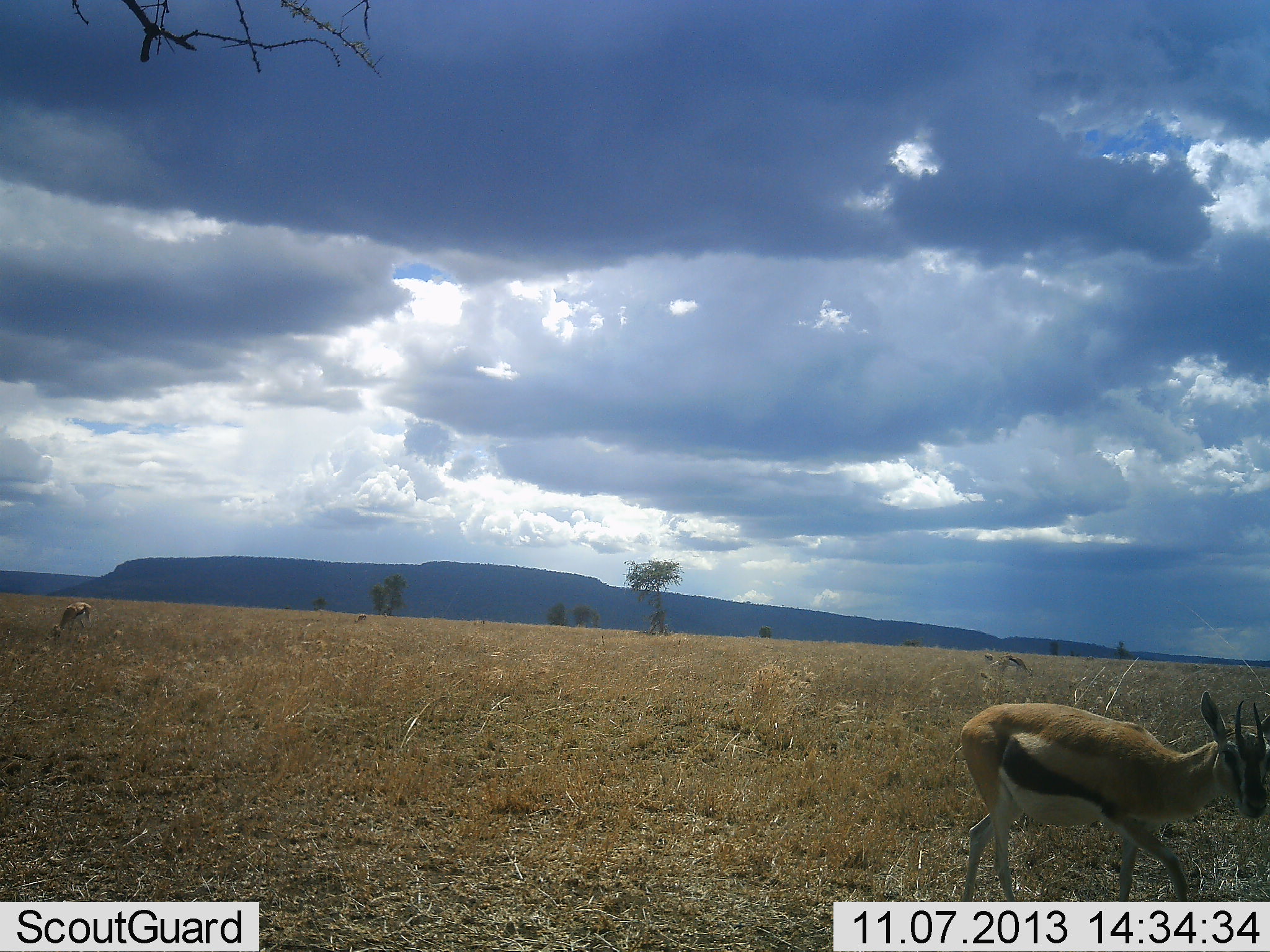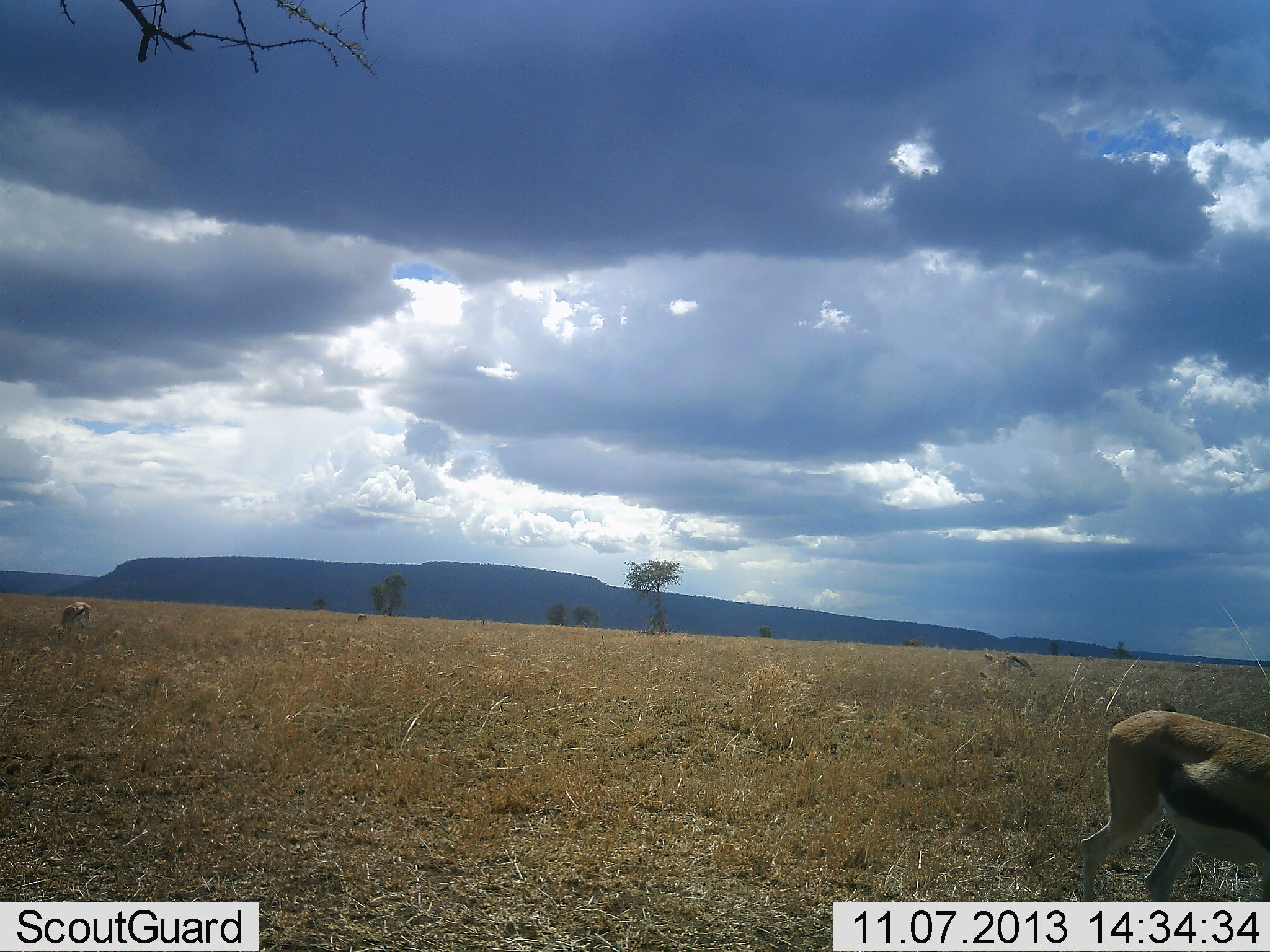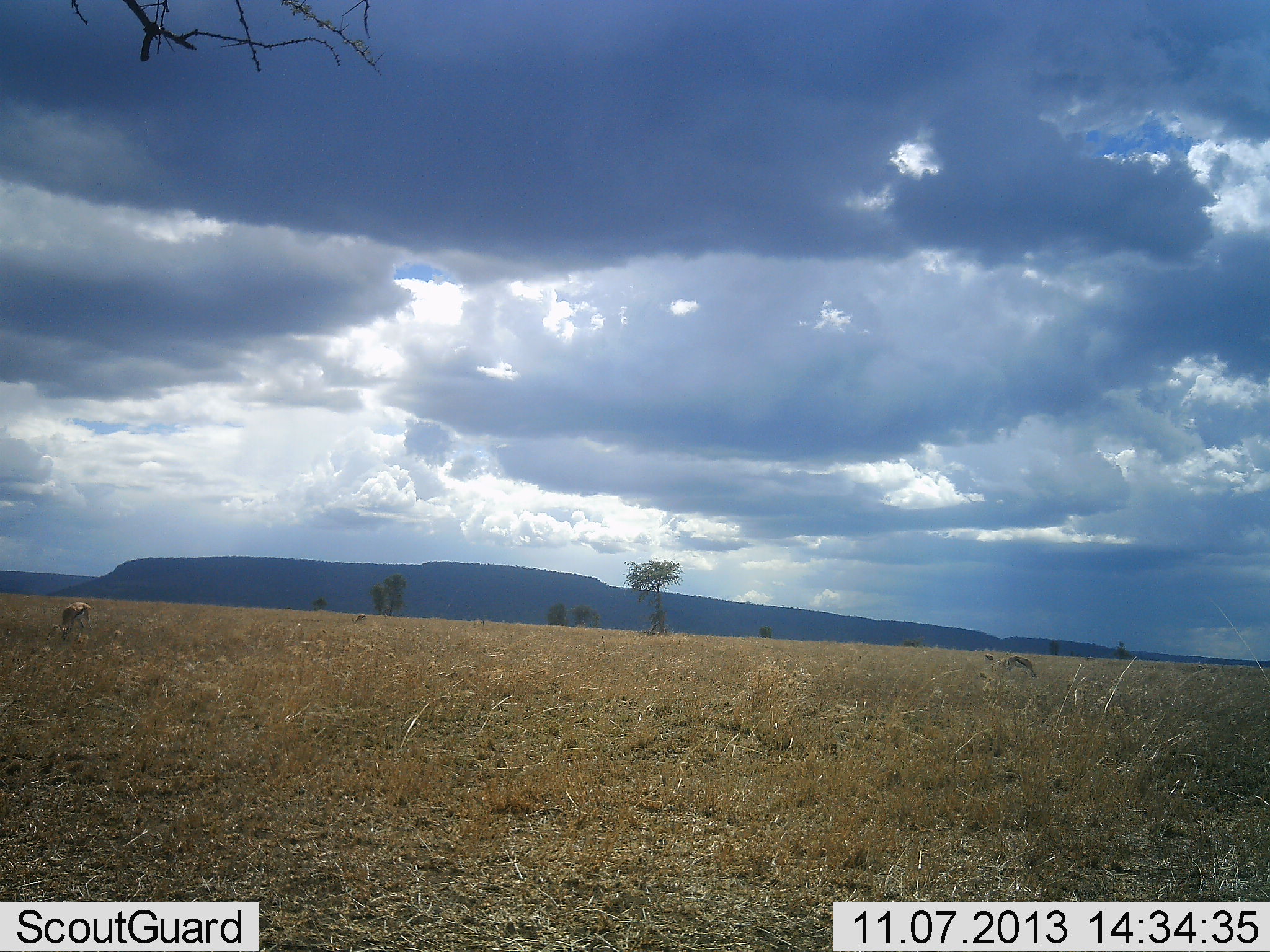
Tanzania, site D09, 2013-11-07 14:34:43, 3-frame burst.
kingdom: Animalia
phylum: Chordata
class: Mammalia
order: Artiodactyla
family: Bovidae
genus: Eudorcas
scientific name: Eudorcas thomsonii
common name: thomson's gazelle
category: gazellethomsons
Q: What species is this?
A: Gazellethomsons (thomson's gazelle) (Eudorcas thomsonii).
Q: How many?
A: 2.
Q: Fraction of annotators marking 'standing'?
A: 10%.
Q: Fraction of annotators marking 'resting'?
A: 0%.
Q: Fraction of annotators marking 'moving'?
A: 80%.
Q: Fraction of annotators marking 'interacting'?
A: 0%.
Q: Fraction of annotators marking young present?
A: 10%.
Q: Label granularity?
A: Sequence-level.